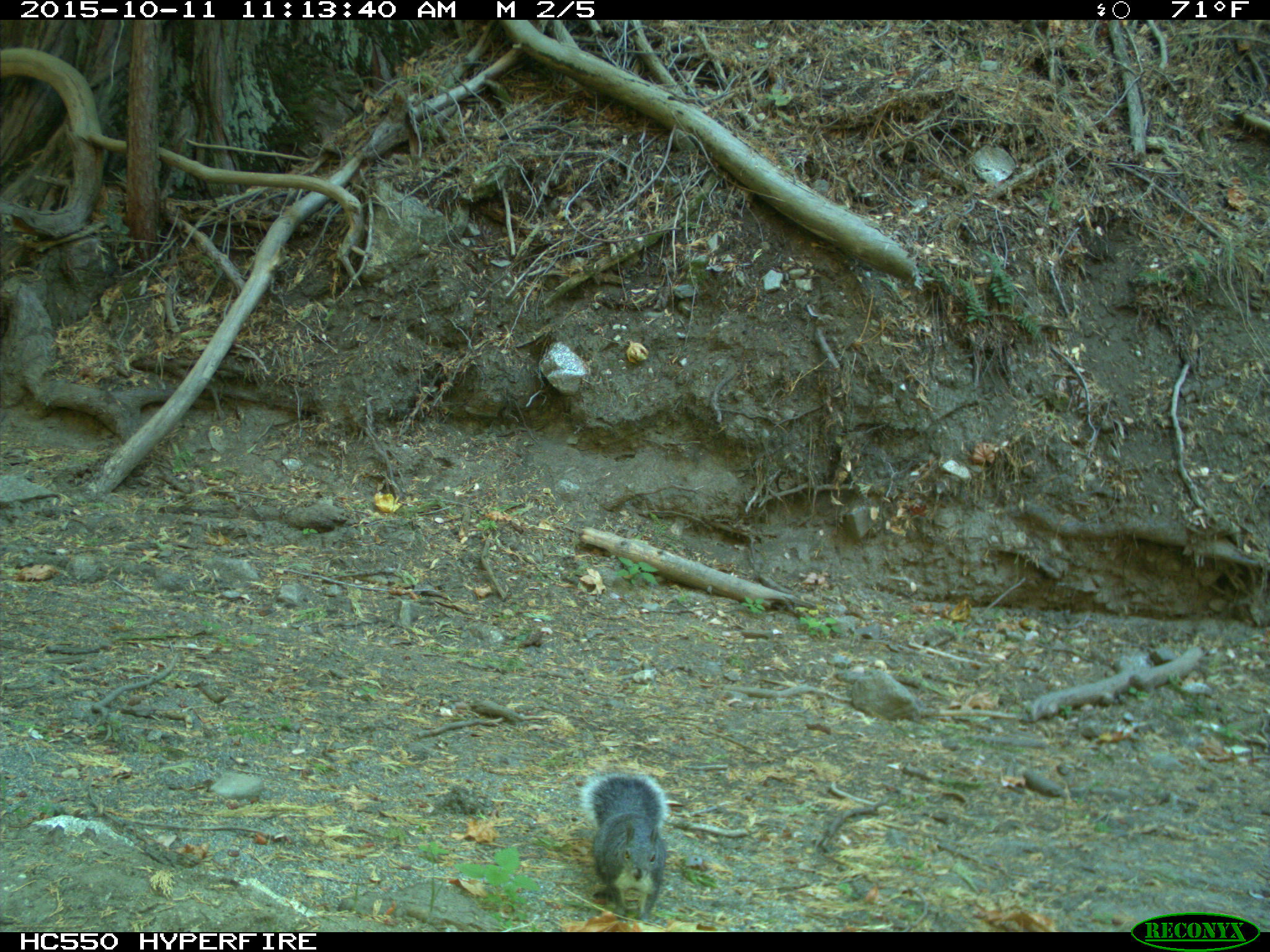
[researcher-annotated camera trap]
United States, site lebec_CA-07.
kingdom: Animalia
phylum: Chordata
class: Mammalia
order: Rodentia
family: Sciuridae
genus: Sciurus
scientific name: Sciurus carolinensis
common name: eastern gray squirrel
Sciurus carolinensis (eastern gray squirrel).